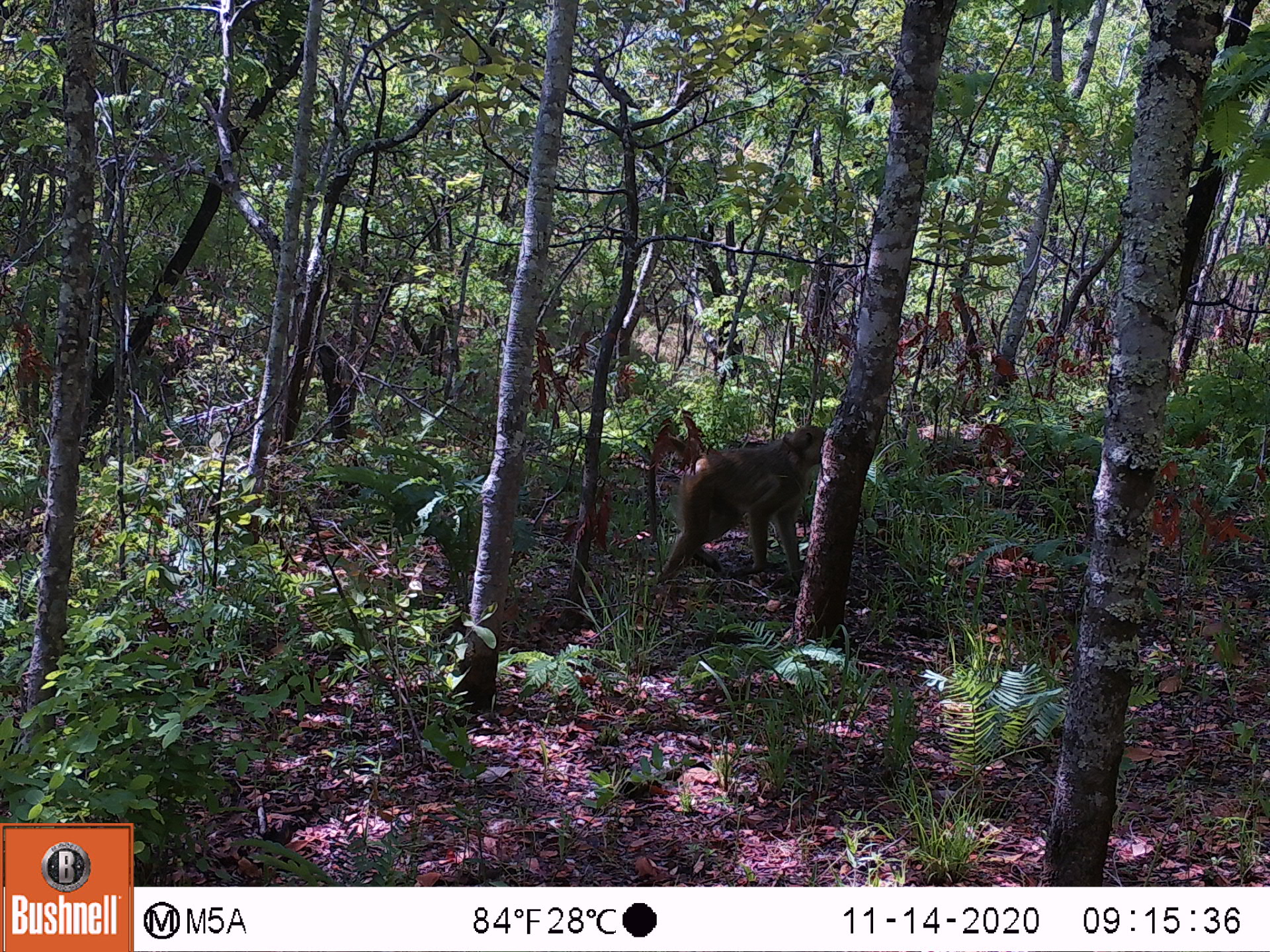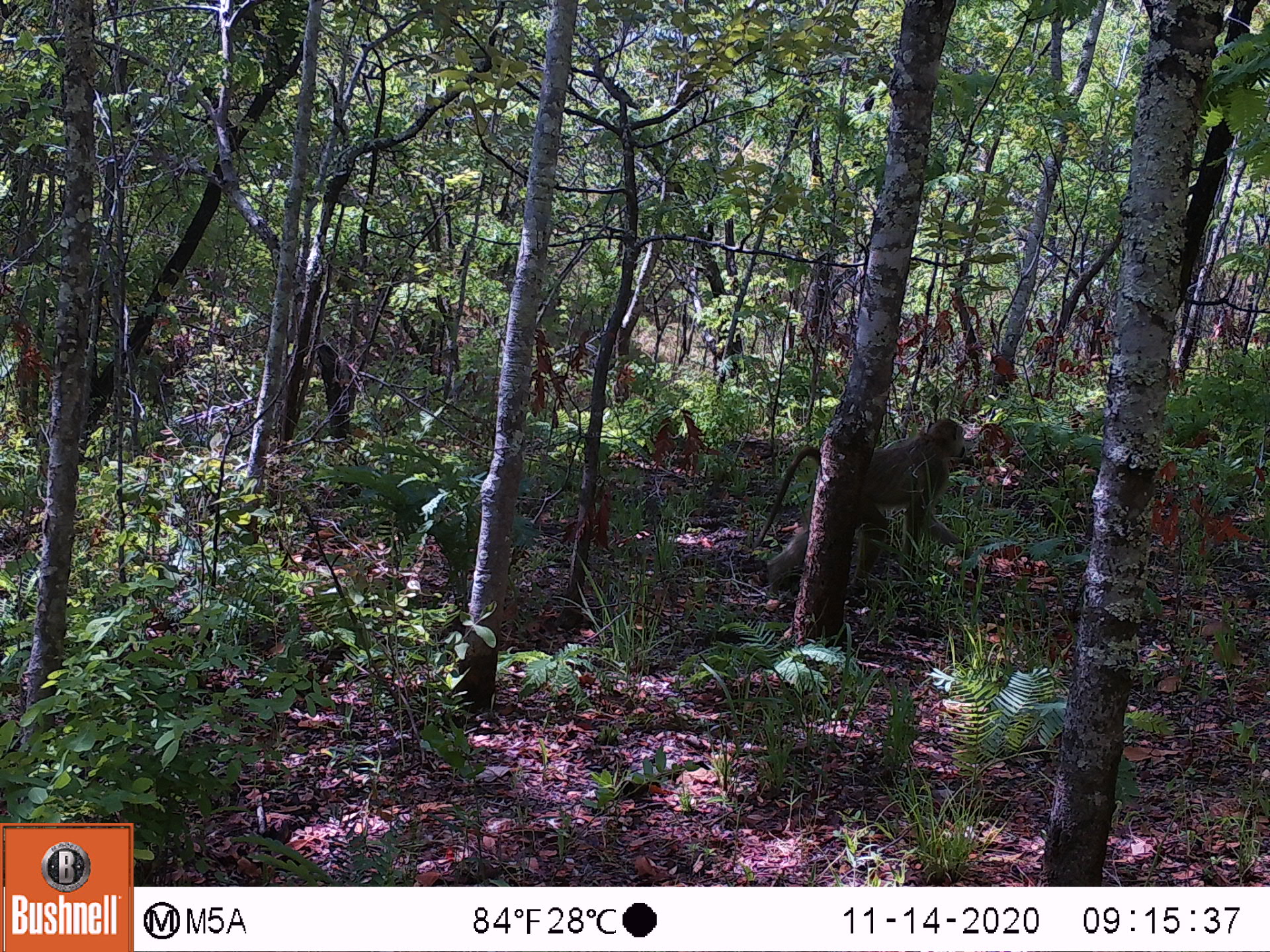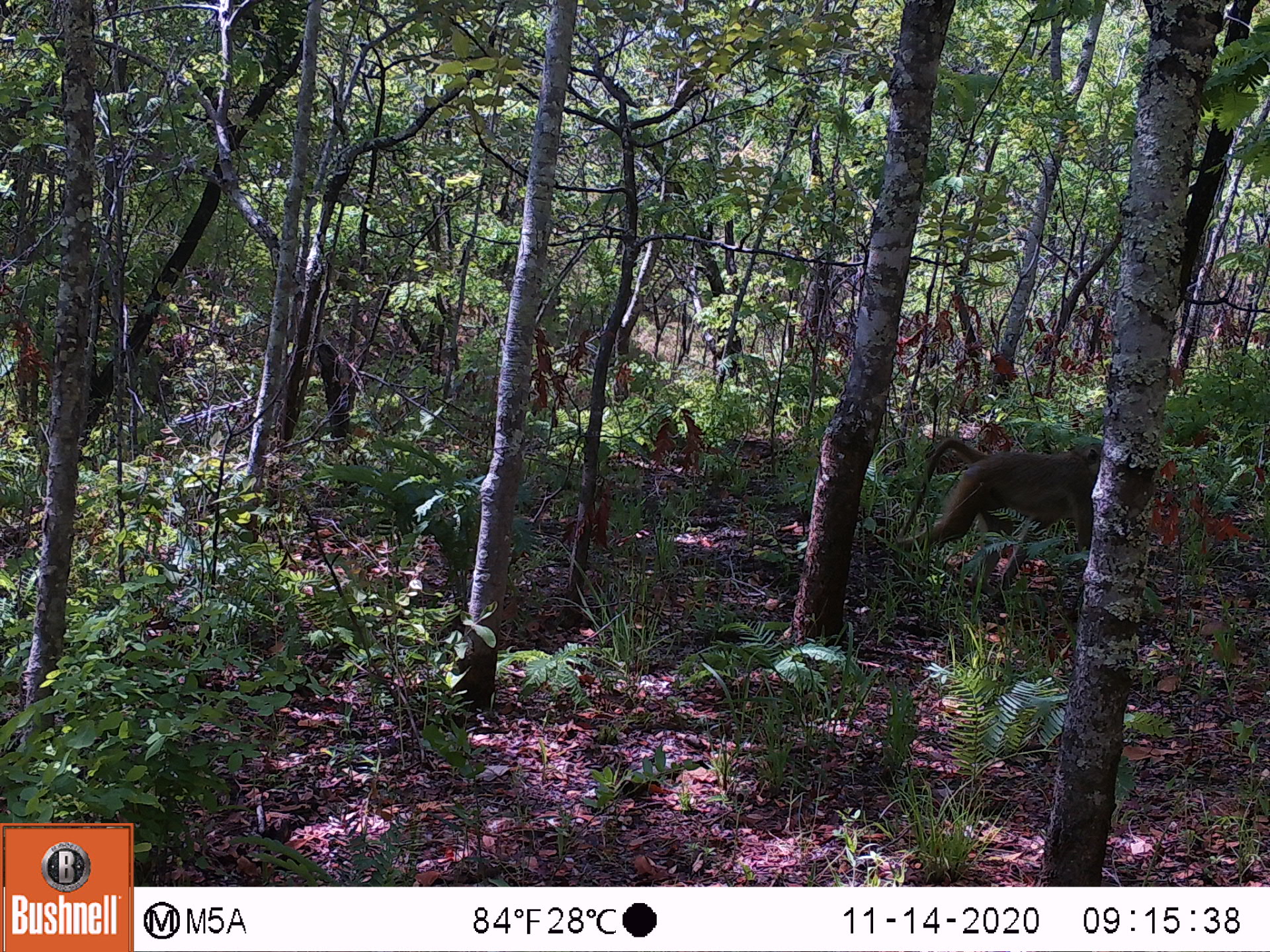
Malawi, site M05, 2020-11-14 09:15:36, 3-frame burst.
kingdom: Animalia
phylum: Chordata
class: Mammalia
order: Primates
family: Cercopithecidae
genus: Papio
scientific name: Papio cynocephalus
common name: yellow baboon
Yellow baboon (Papio cynocephalus), count 1.